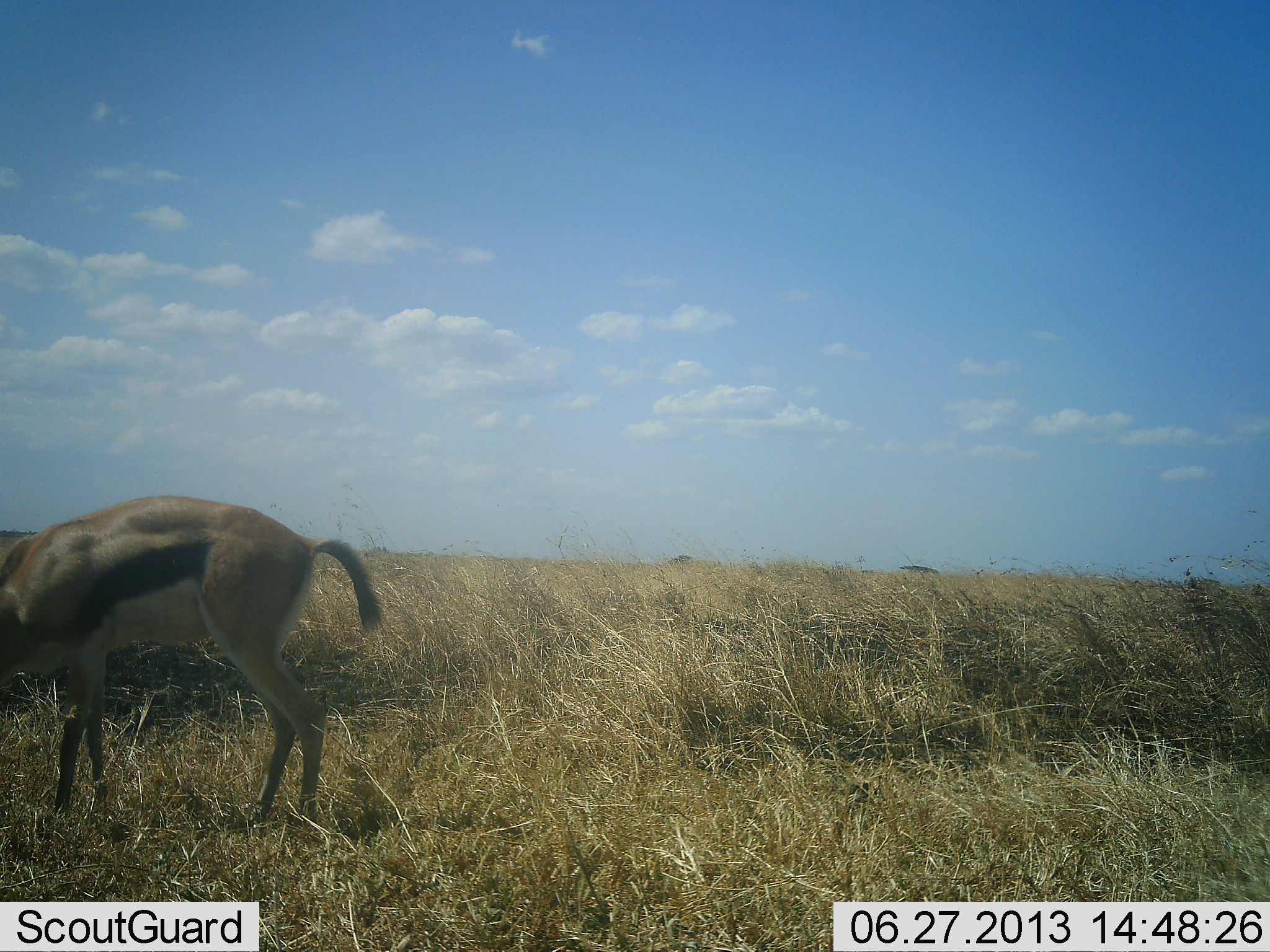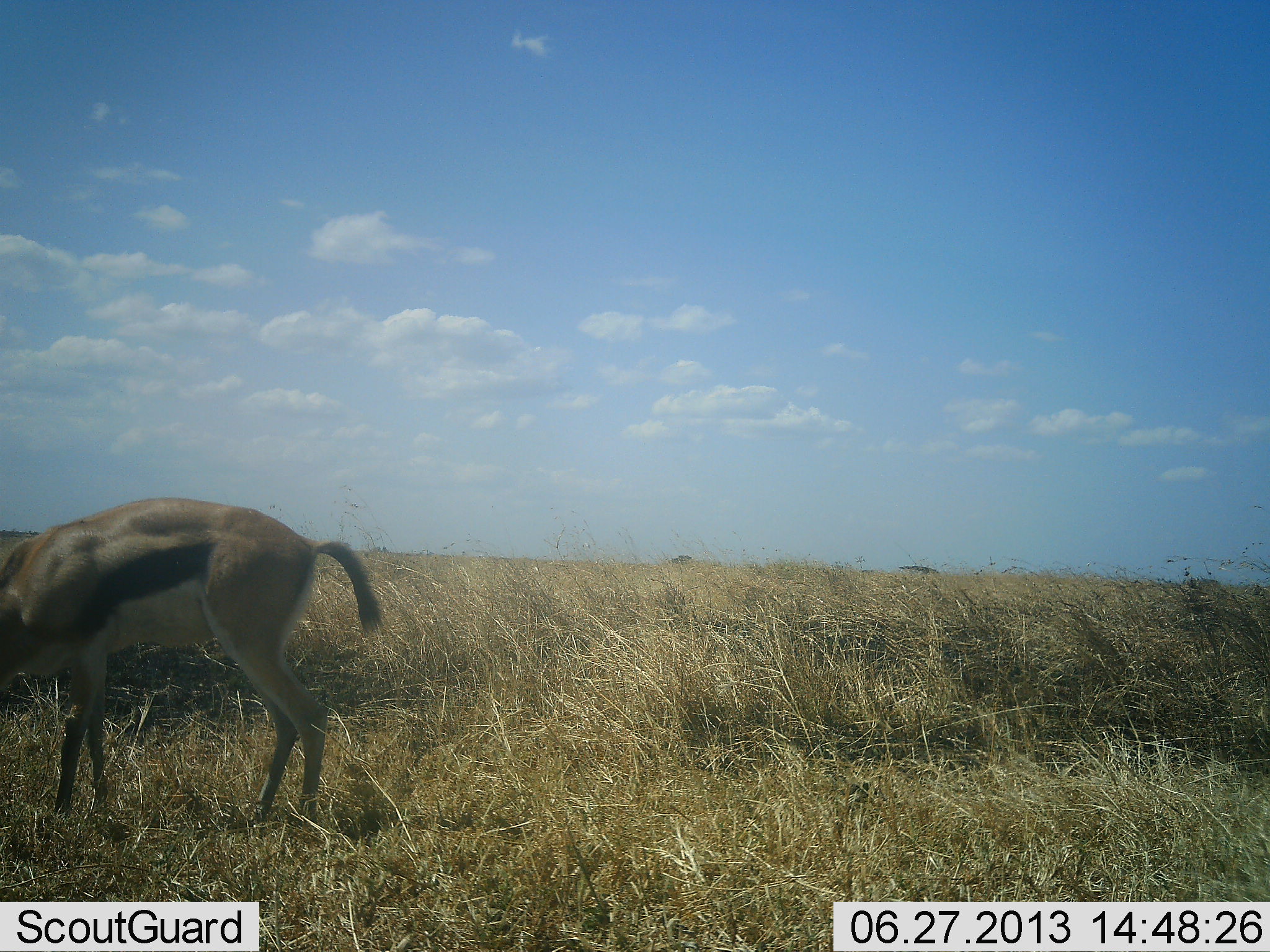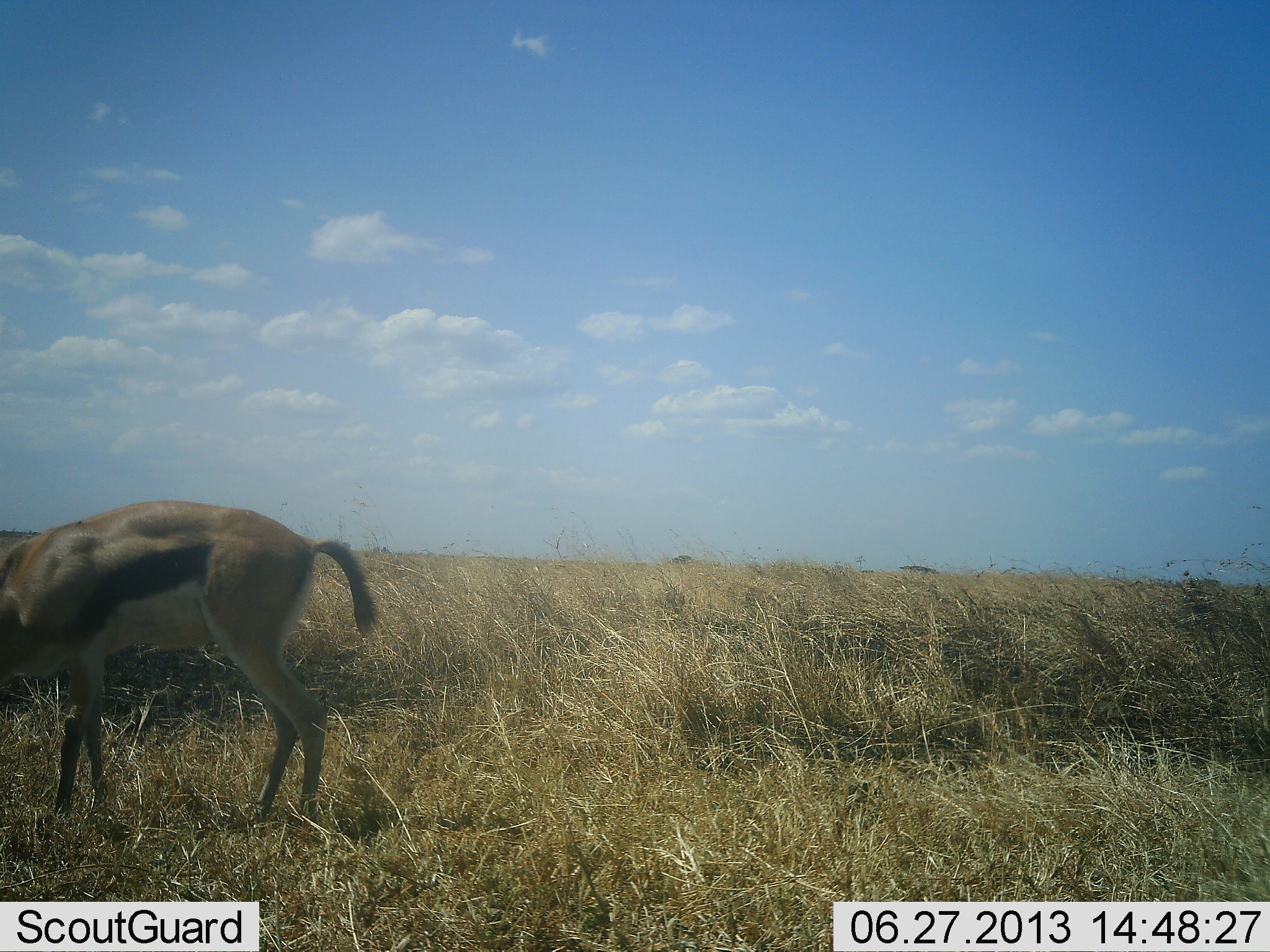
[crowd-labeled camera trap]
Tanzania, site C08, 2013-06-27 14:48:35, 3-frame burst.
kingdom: Animalia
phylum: Chordata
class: Mammalia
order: Artiodactyla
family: Bovidae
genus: Eudorcas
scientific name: Eudorcas thomsonii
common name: thomson's gazelle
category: gazellethomsons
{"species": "gazellethomsons (thomson's gazelle) (Eudorcas thomsonii)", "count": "1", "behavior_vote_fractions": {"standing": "45%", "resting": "0%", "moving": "0%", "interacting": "0%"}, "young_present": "0%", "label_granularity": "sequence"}